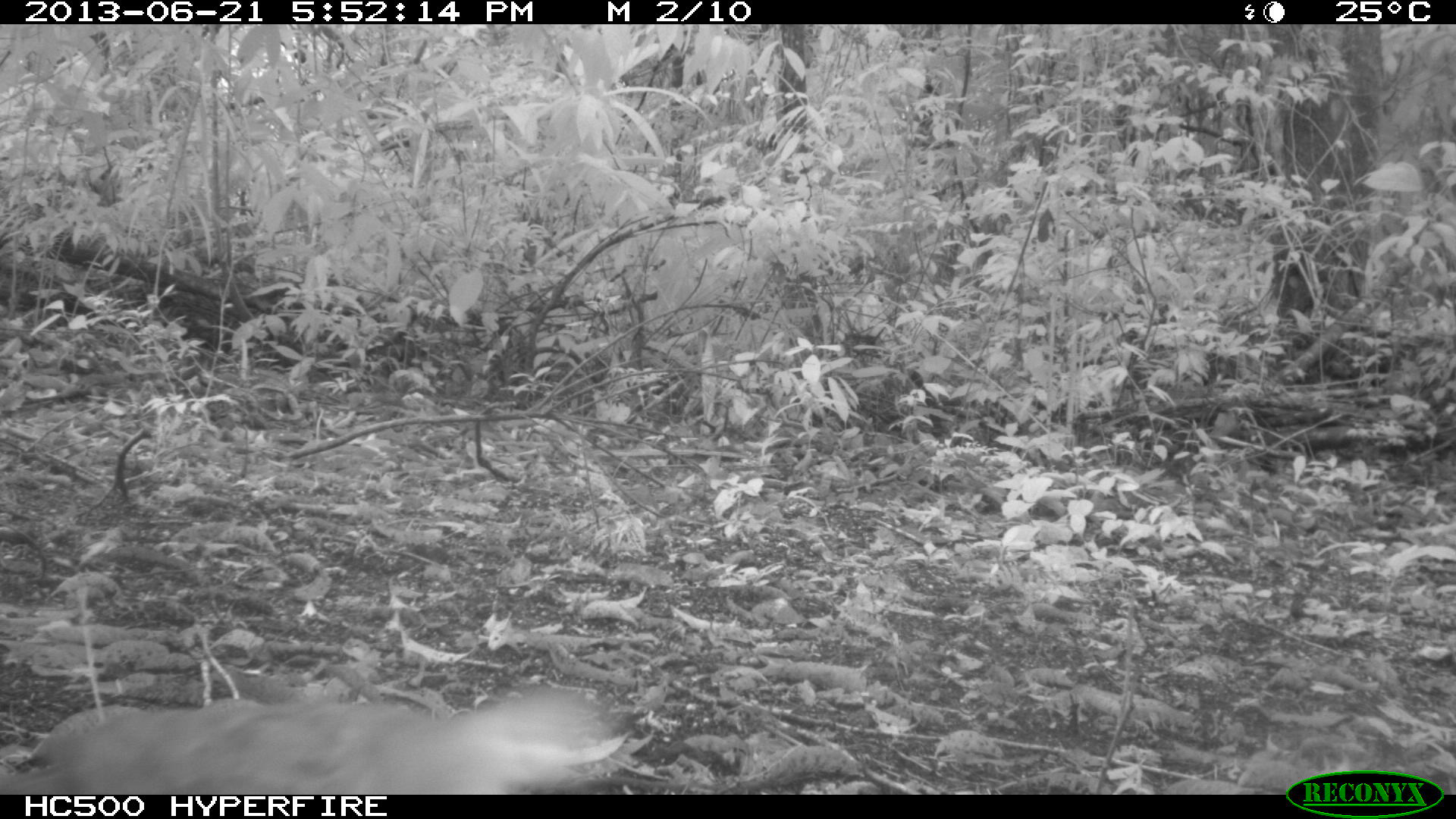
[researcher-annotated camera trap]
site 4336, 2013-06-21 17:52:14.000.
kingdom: Animalia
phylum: Chordata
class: Aves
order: Columbiformes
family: Columbidae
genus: Leptotila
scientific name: Leptotila plumbeiceps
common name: gray-headed dove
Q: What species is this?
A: Leptotila plumbeiceps (gray-headed dove).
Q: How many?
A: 1.